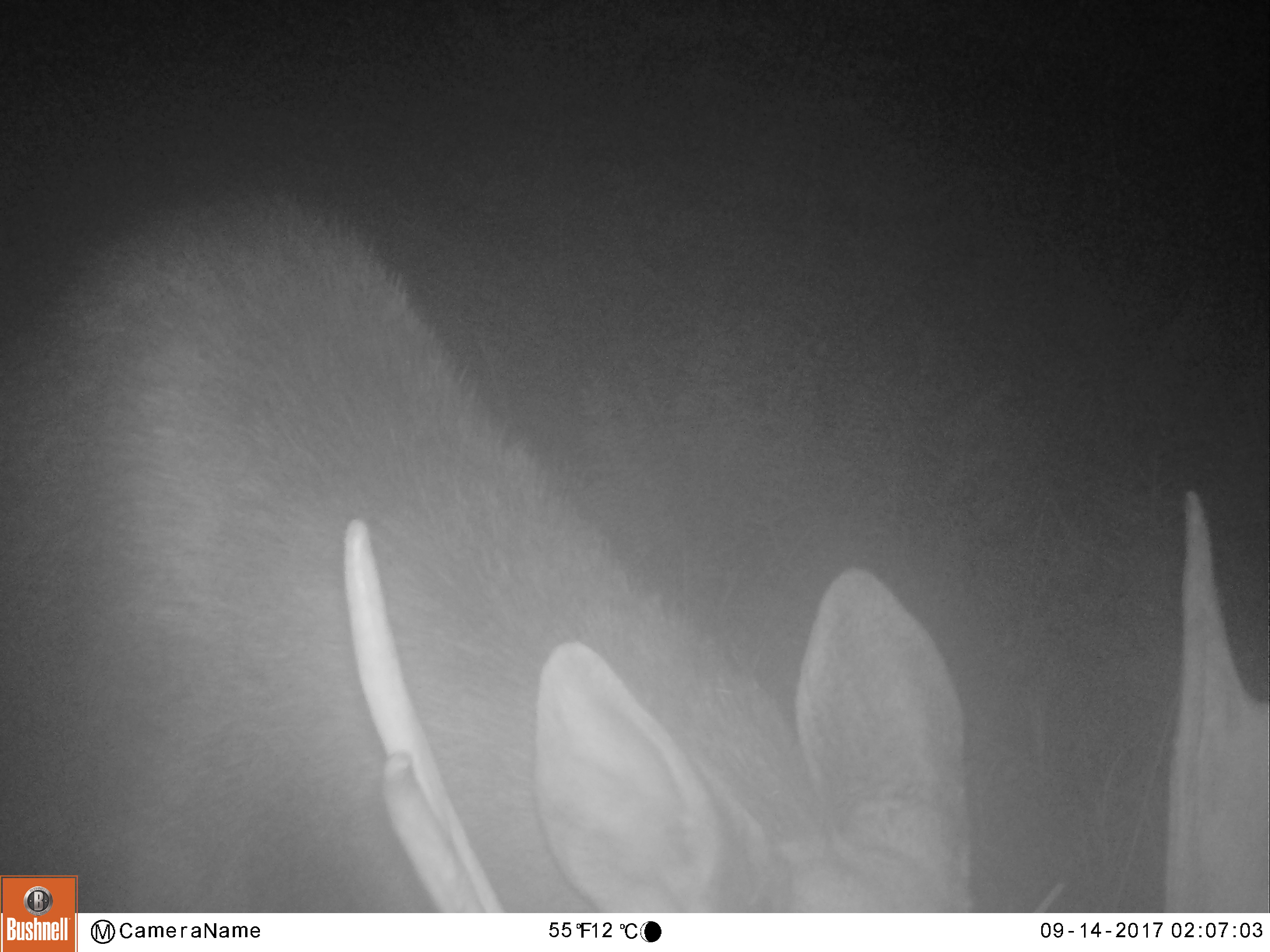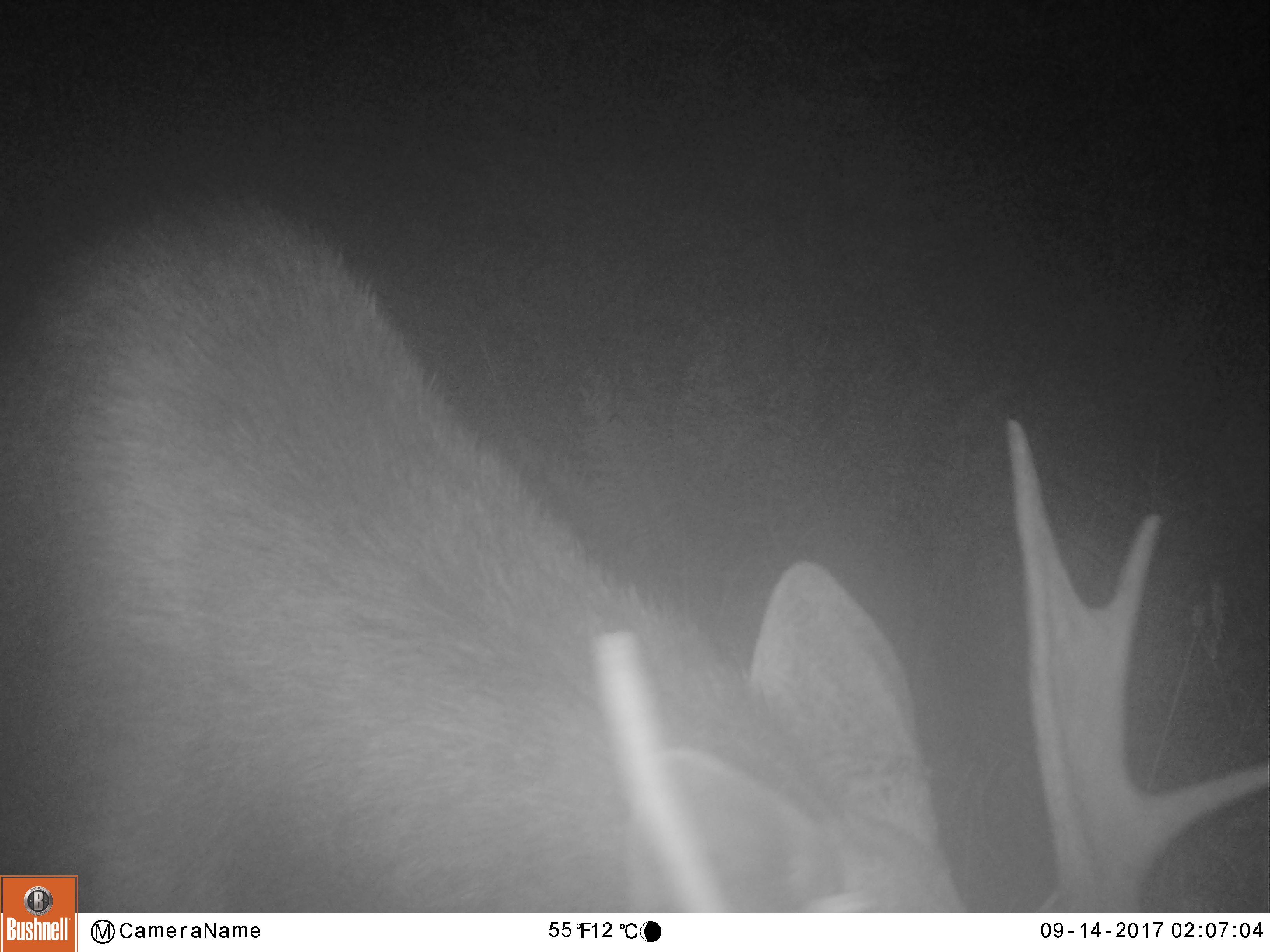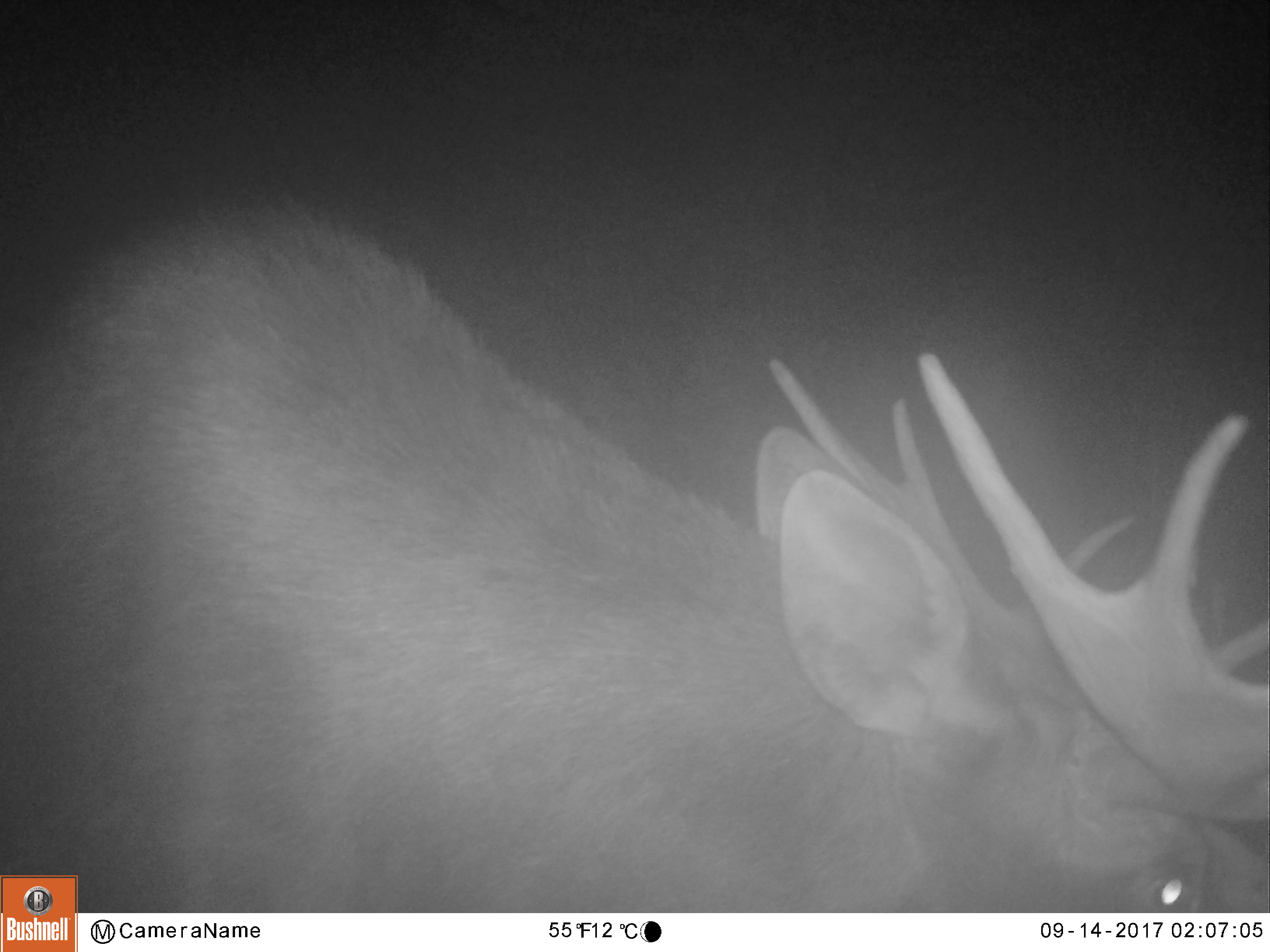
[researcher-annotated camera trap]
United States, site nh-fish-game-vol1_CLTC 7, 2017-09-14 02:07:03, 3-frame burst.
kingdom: Animalia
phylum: Chordata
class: Mammalia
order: Artiodactyla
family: Cervidae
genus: Alces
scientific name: Alces alces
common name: moose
Moose (Alces alces).